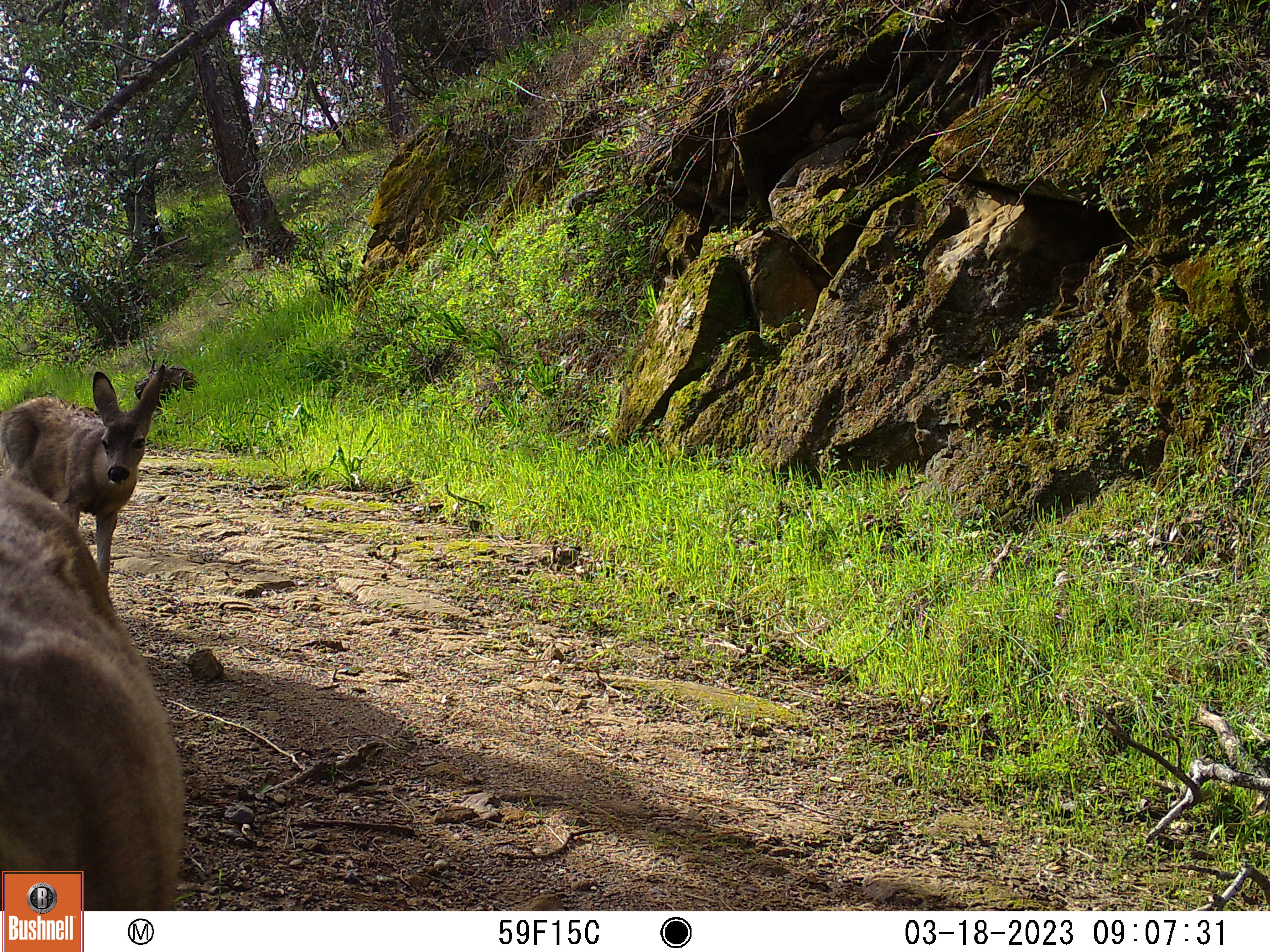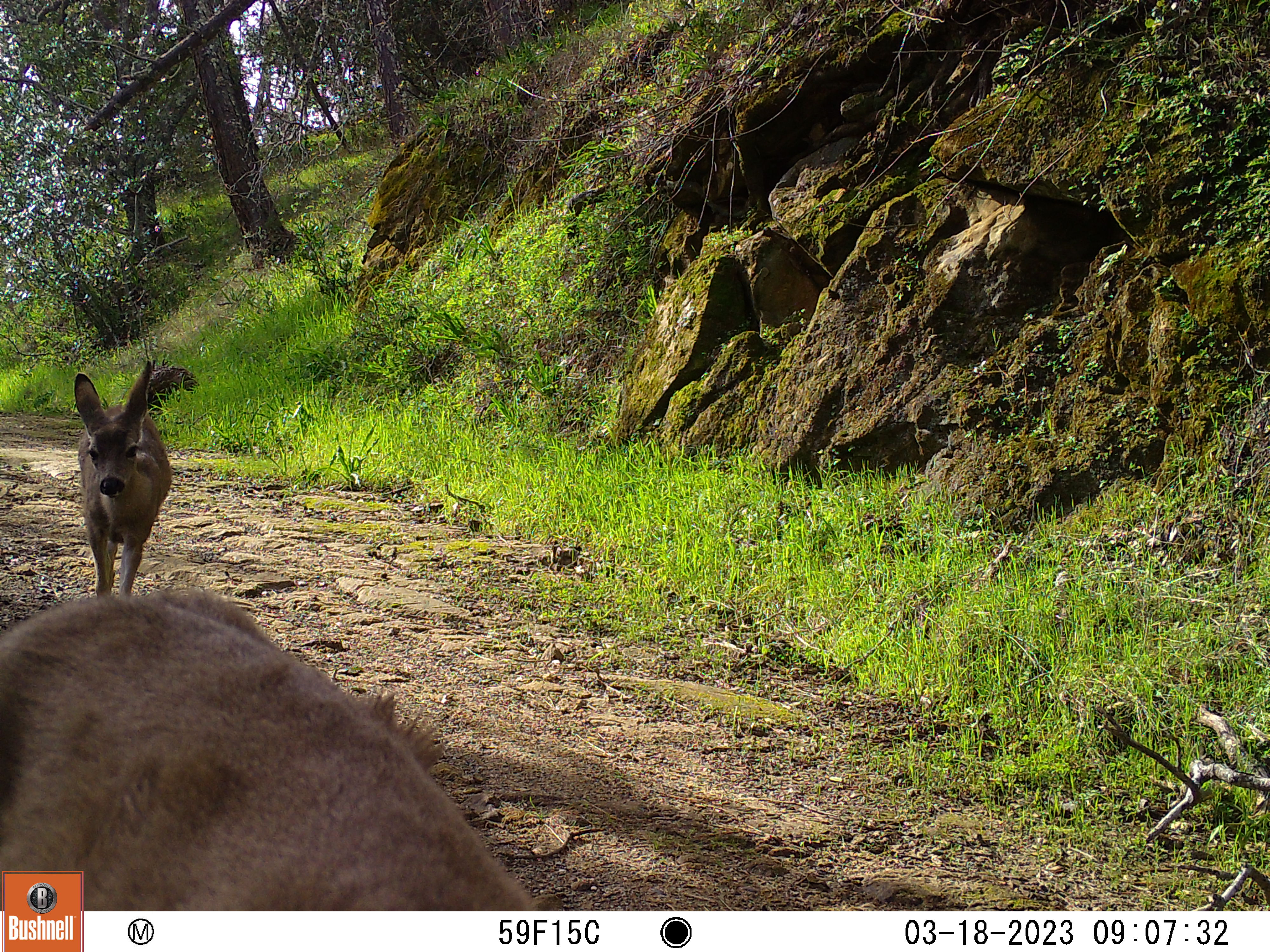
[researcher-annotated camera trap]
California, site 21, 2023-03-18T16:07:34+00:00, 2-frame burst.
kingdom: Animalia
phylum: Chordata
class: Mammalia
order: Artiodactyla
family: Cervidae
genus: Odocoileus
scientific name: Odocoileus hemionus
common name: mule deer